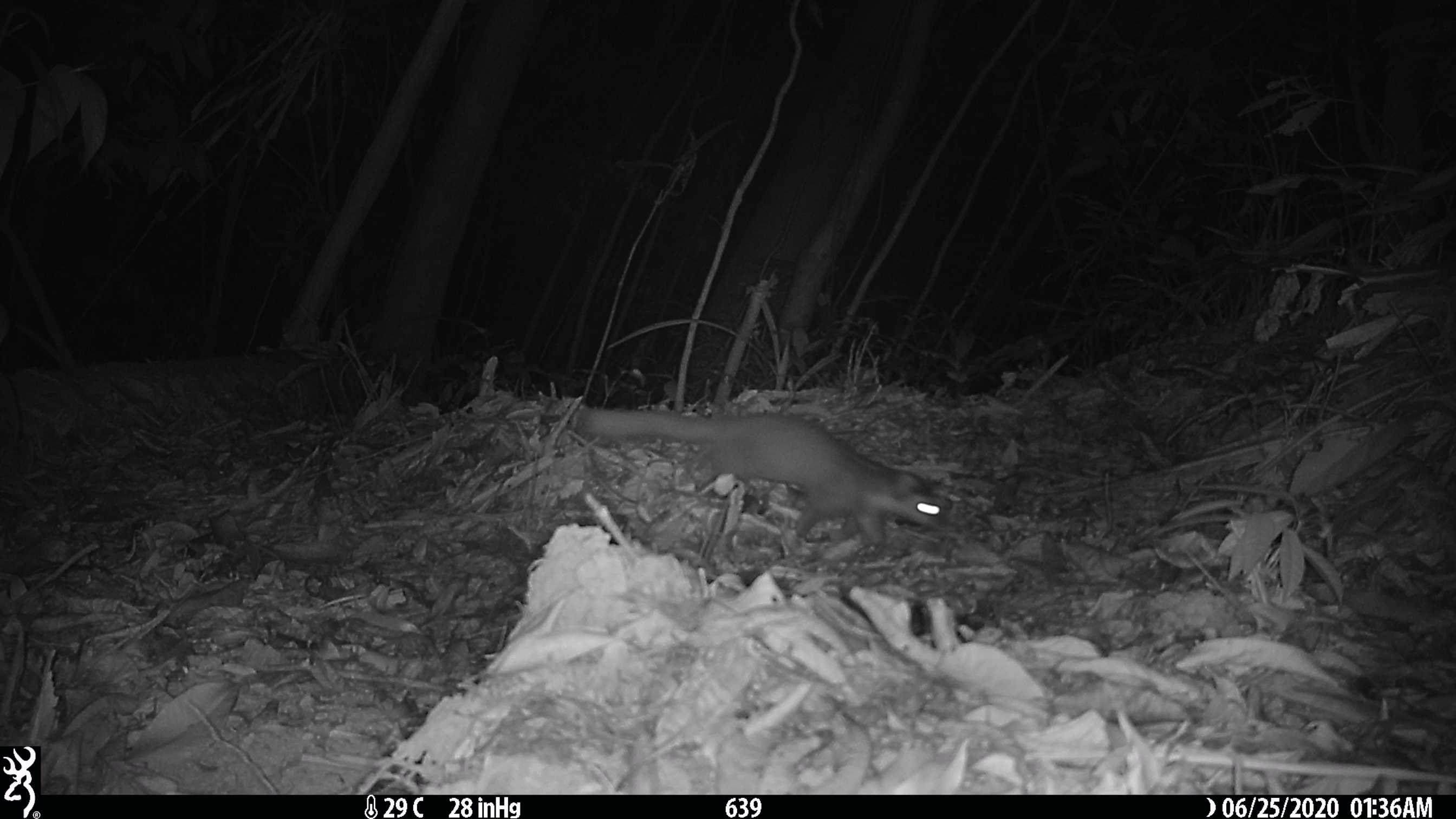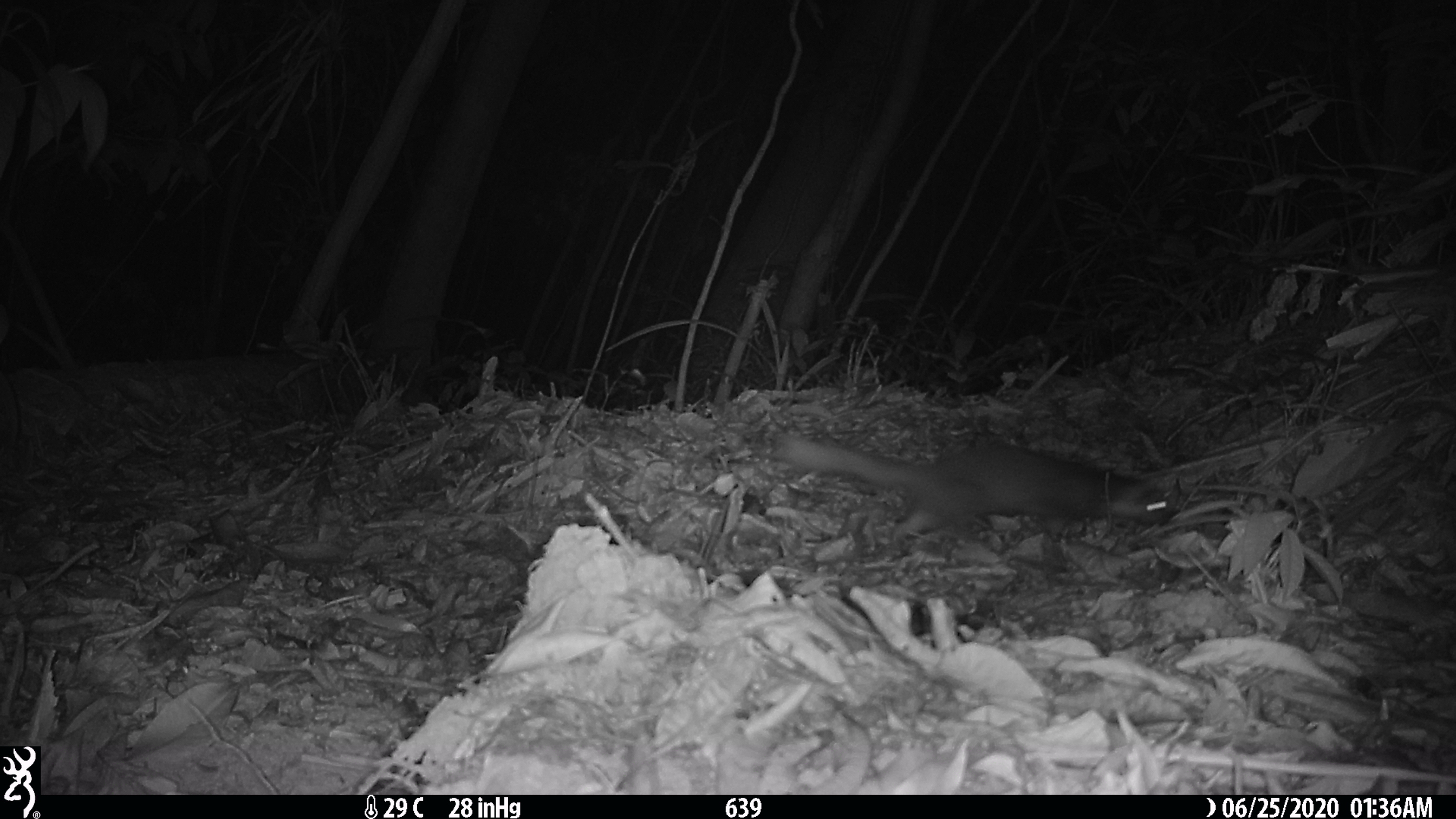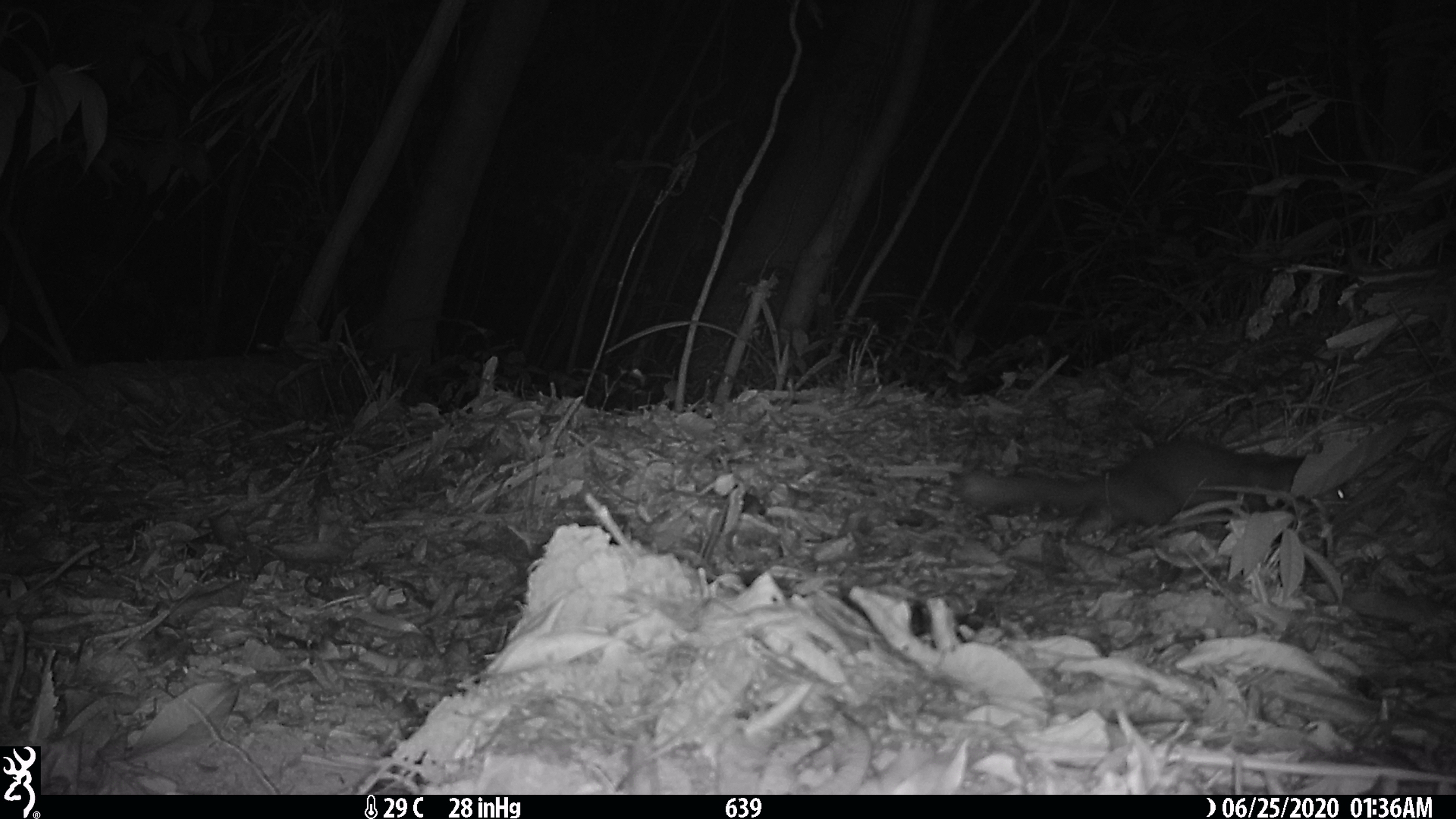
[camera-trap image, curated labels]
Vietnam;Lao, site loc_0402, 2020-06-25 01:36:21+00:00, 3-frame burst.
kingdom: Animalia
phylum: Chordata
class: Mammalia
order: Carnivora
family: Mustelidae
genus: Melogale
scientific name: Melogale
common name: ferret badger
Ferret badger (Melogale). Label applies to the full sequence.